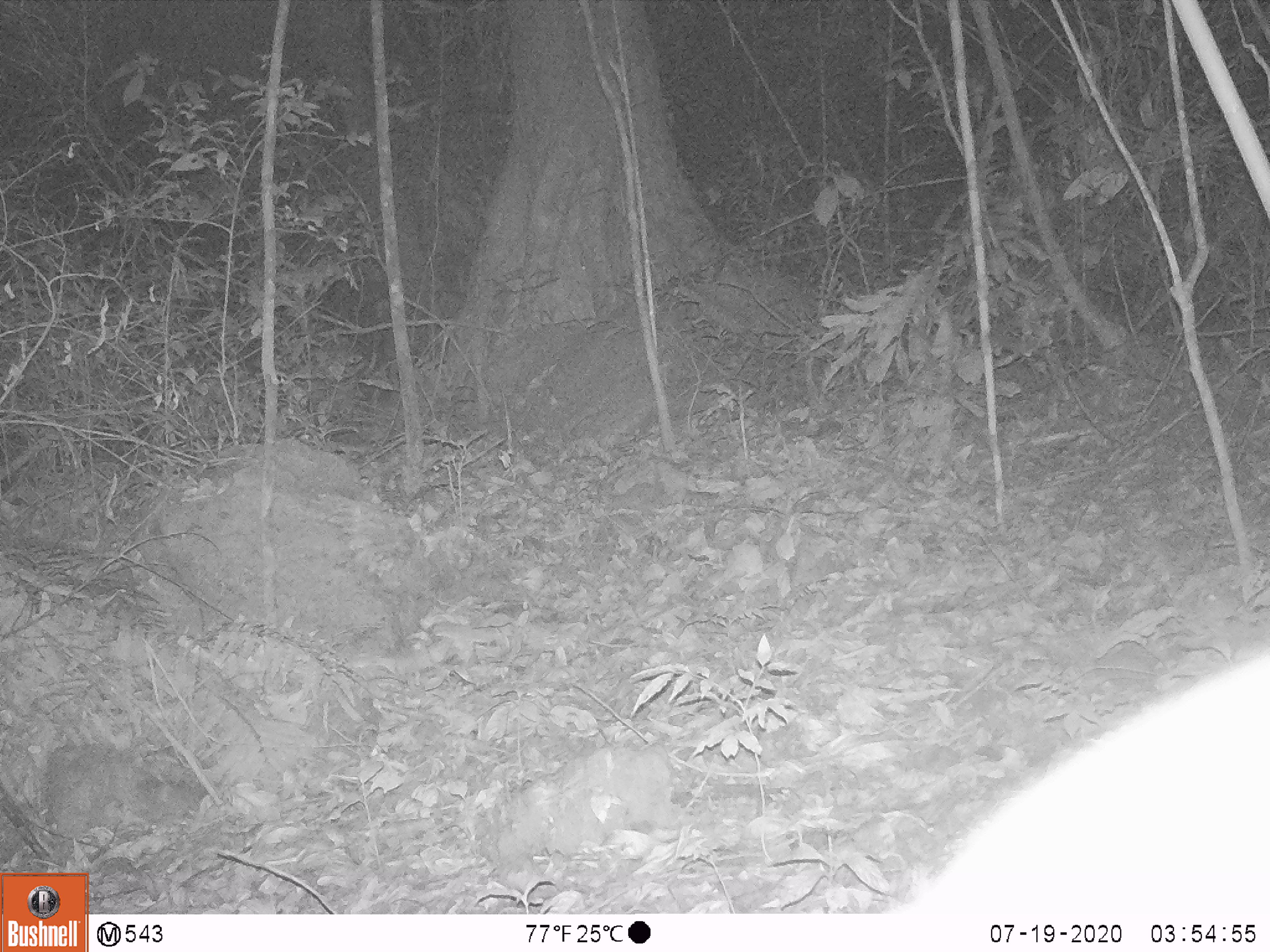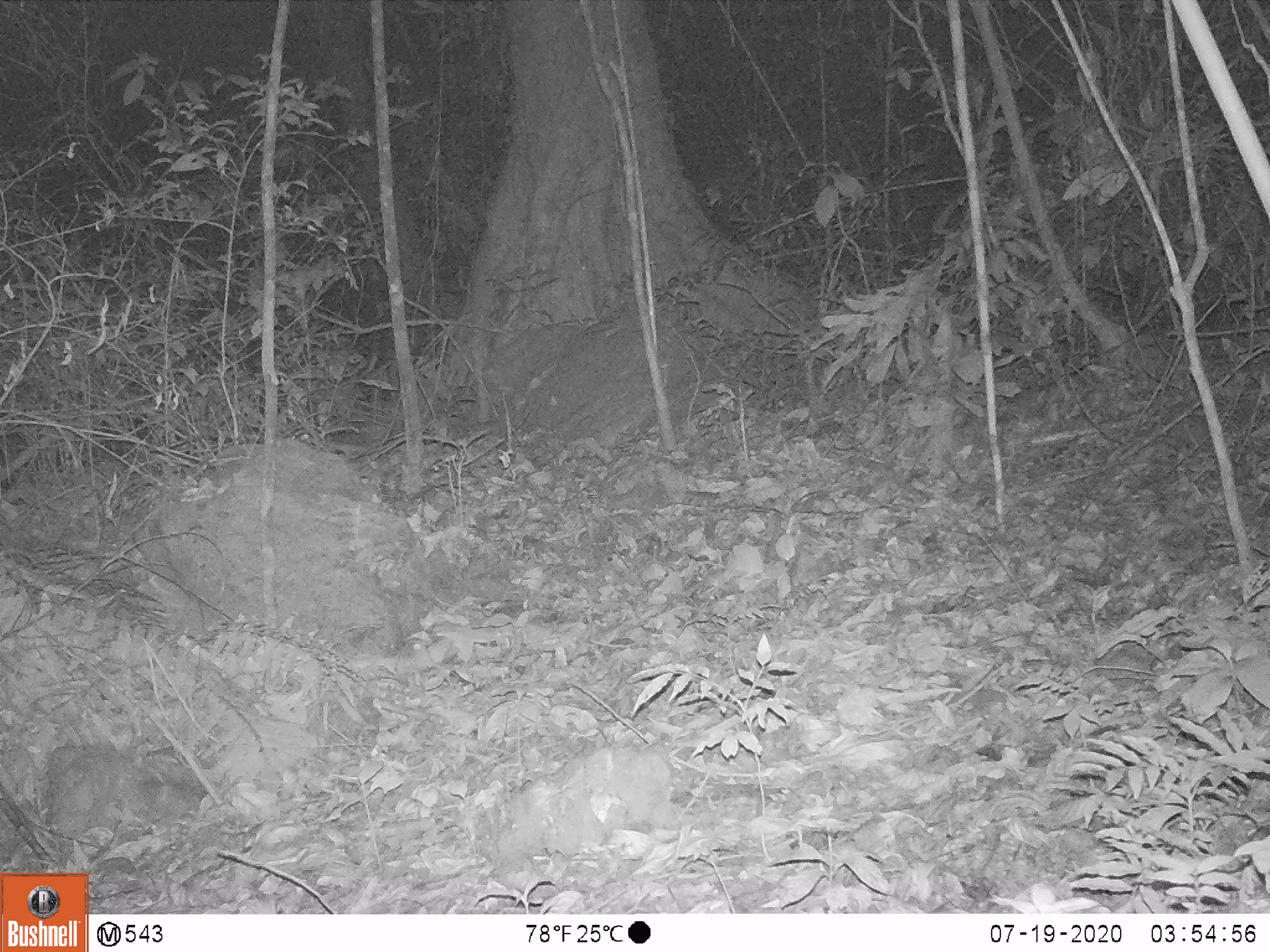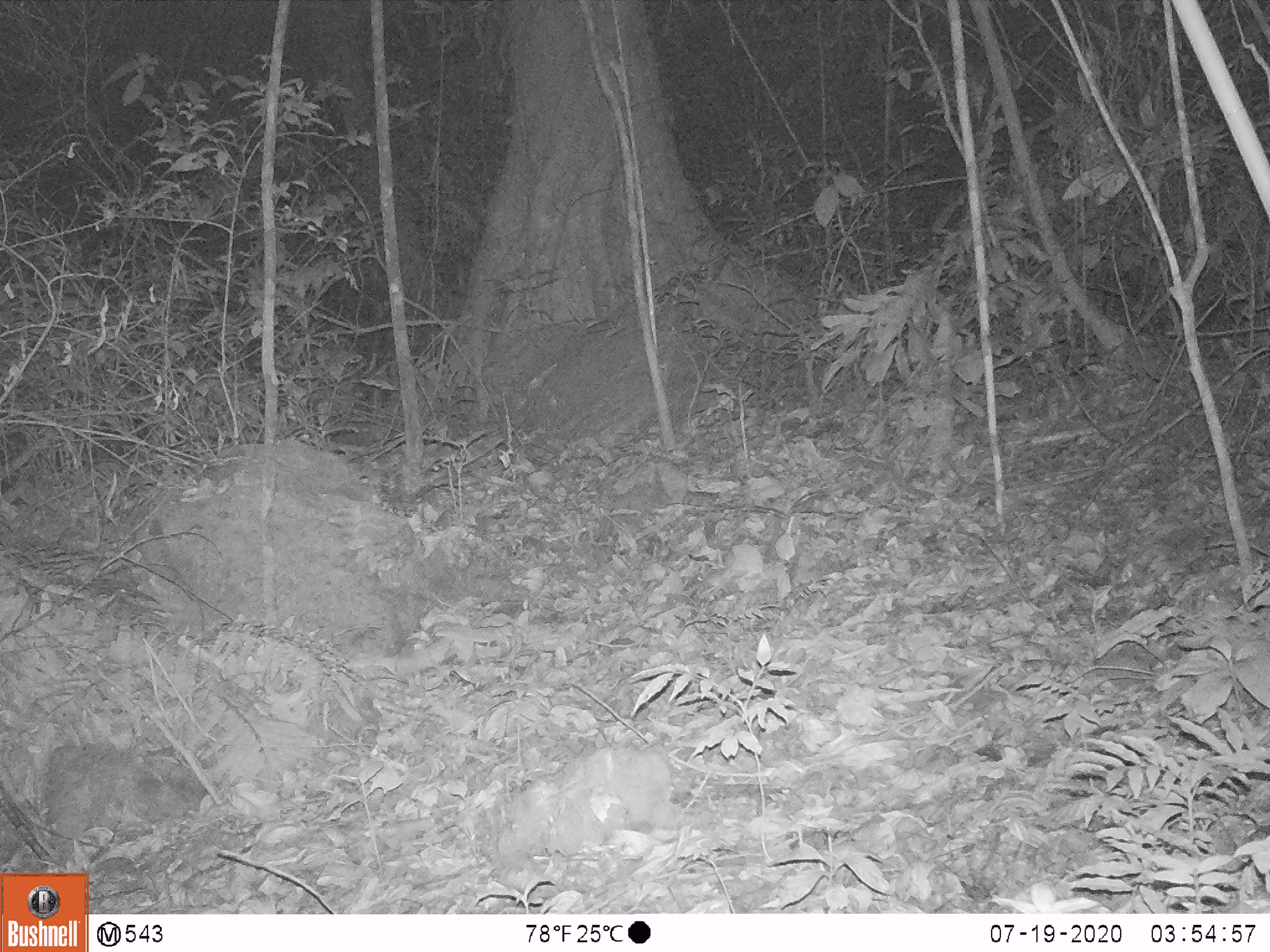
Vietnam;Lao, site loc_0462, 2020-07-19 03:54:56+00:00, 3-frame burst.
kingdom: Animalia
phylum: Chordata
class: Mammalia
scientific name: Mammalia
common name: mammal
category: unidentified small mammal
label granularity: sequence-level